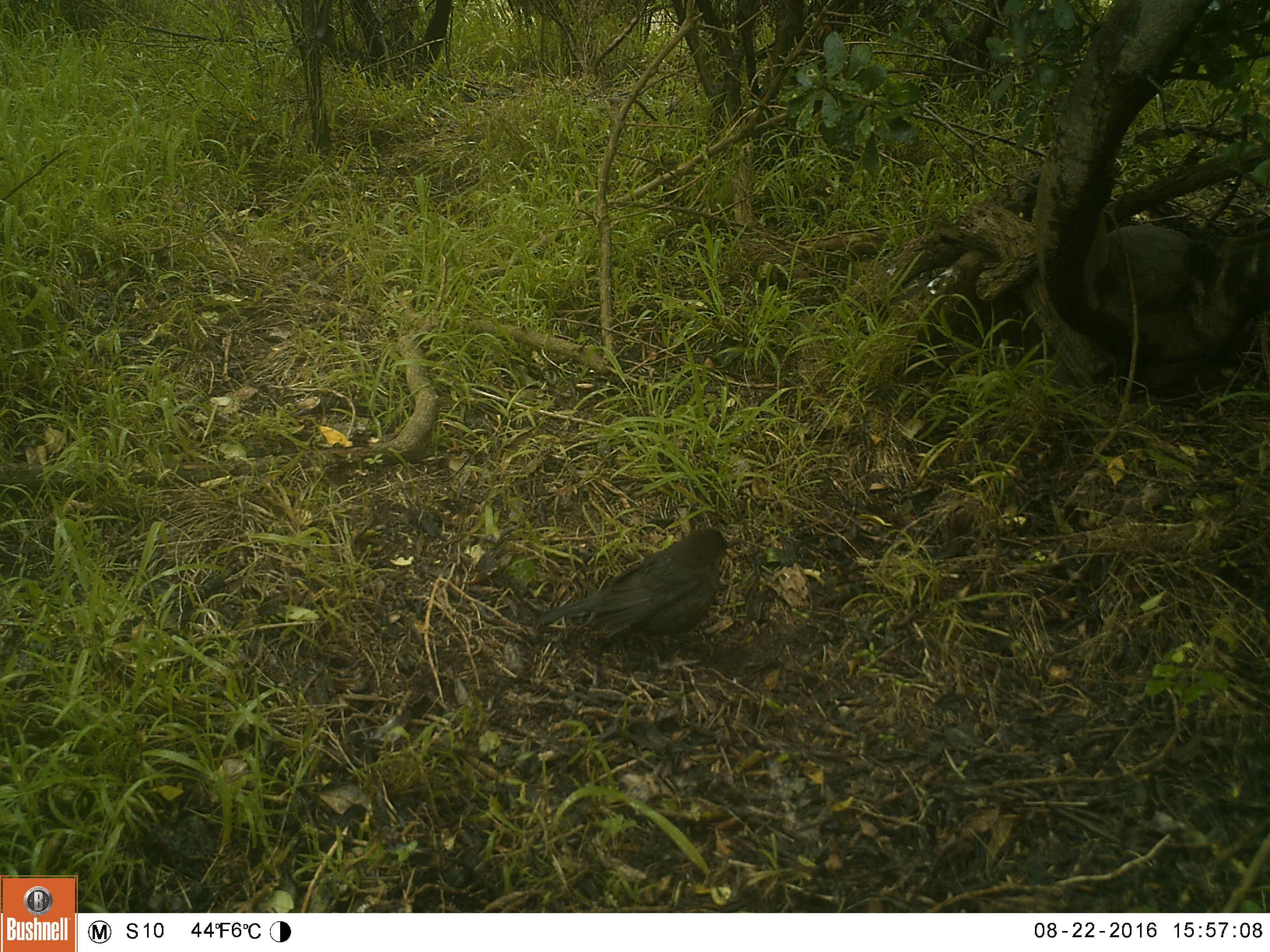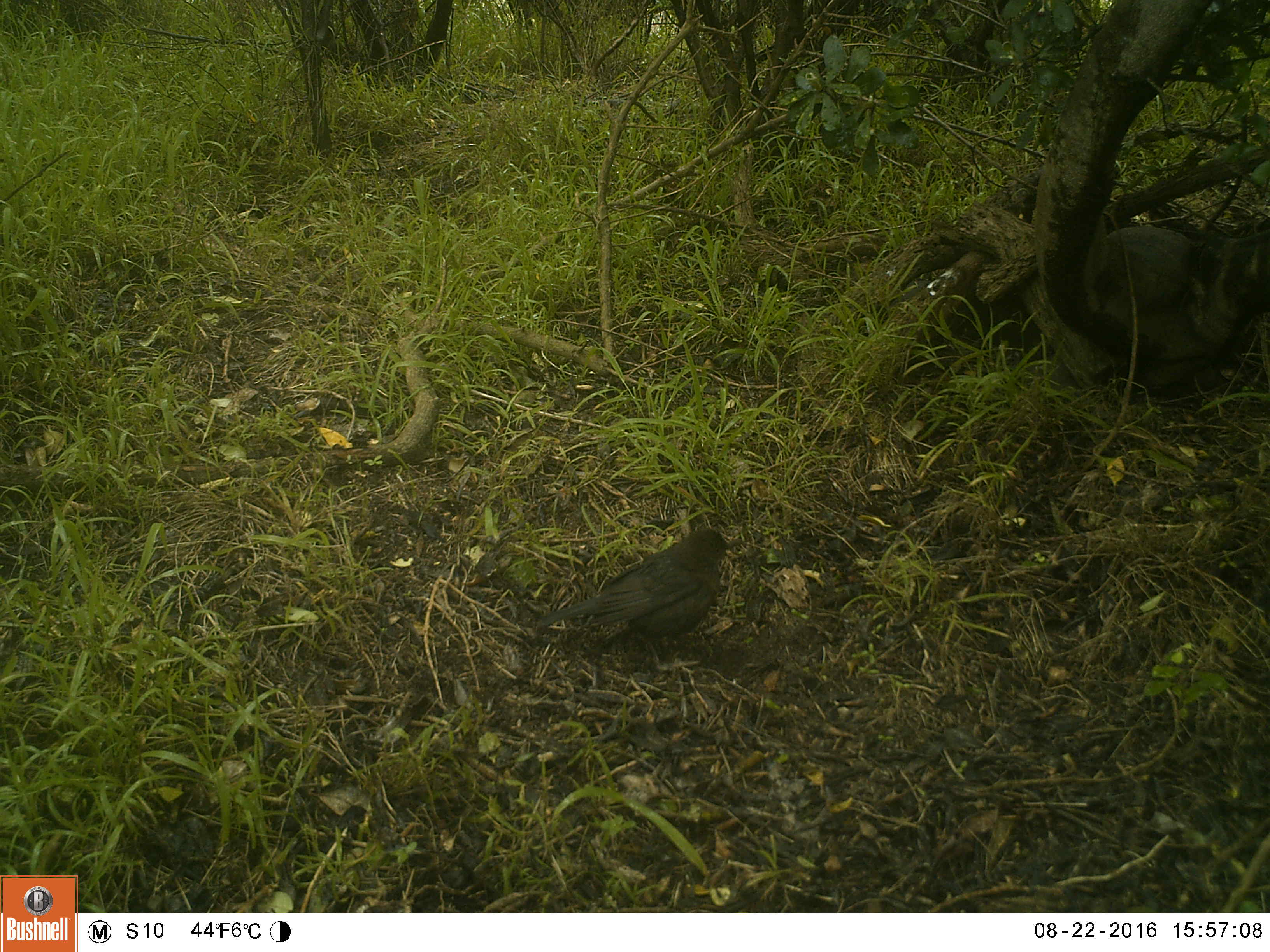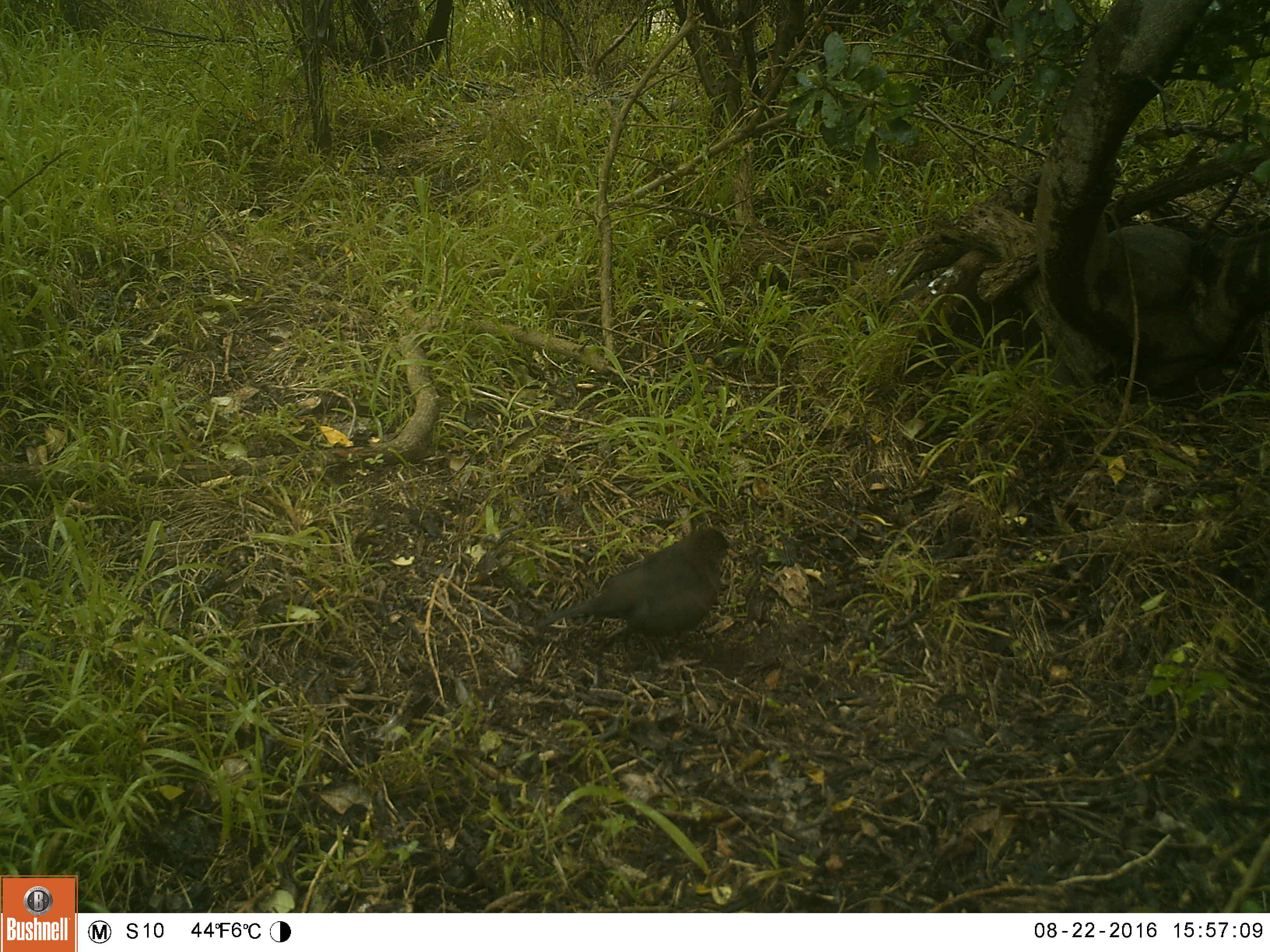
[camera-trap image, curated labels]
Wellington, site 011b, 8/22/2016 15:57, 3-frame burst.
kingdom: Animalia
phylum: Chordata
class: Aves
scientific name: Aves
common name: bird